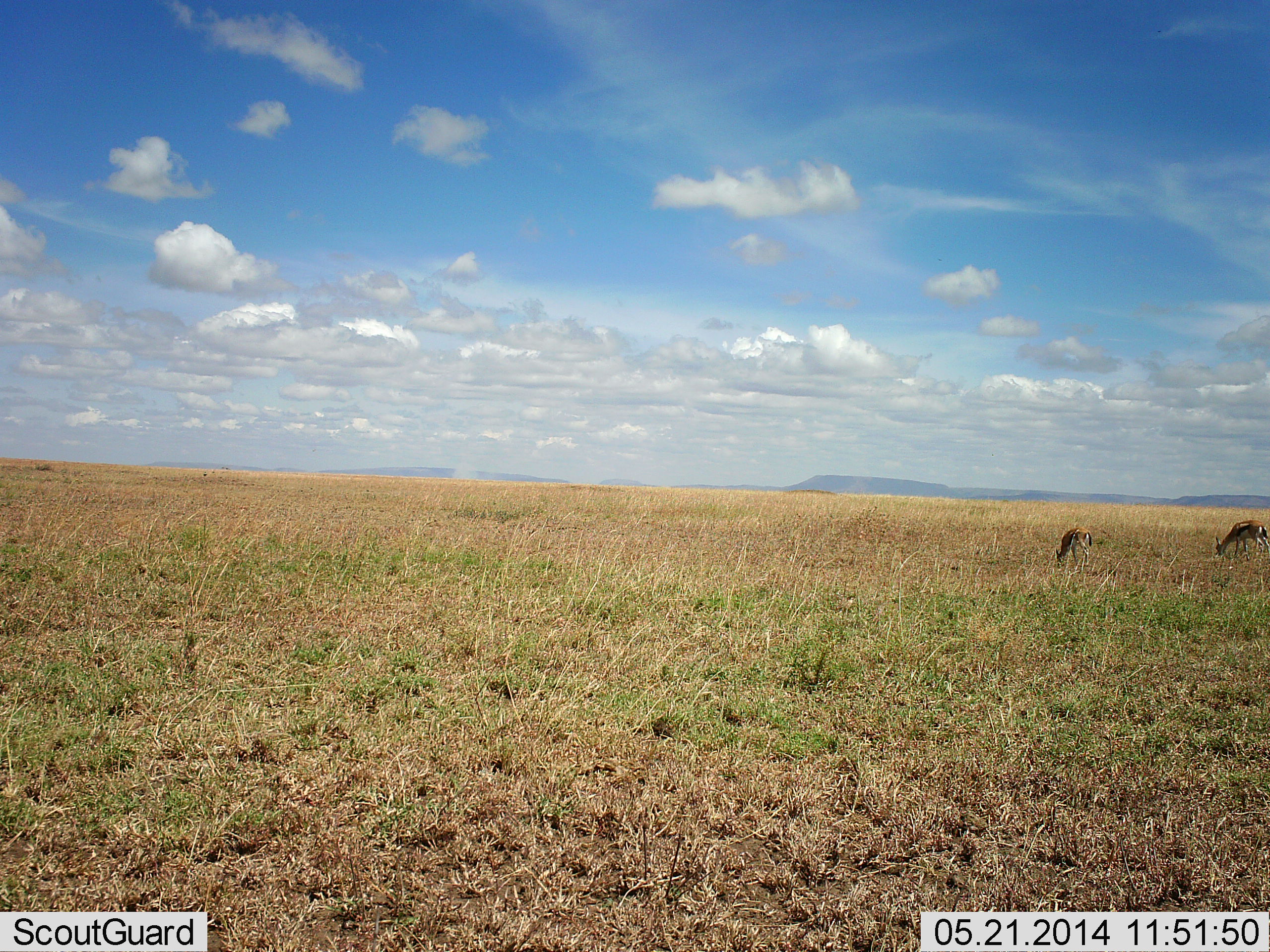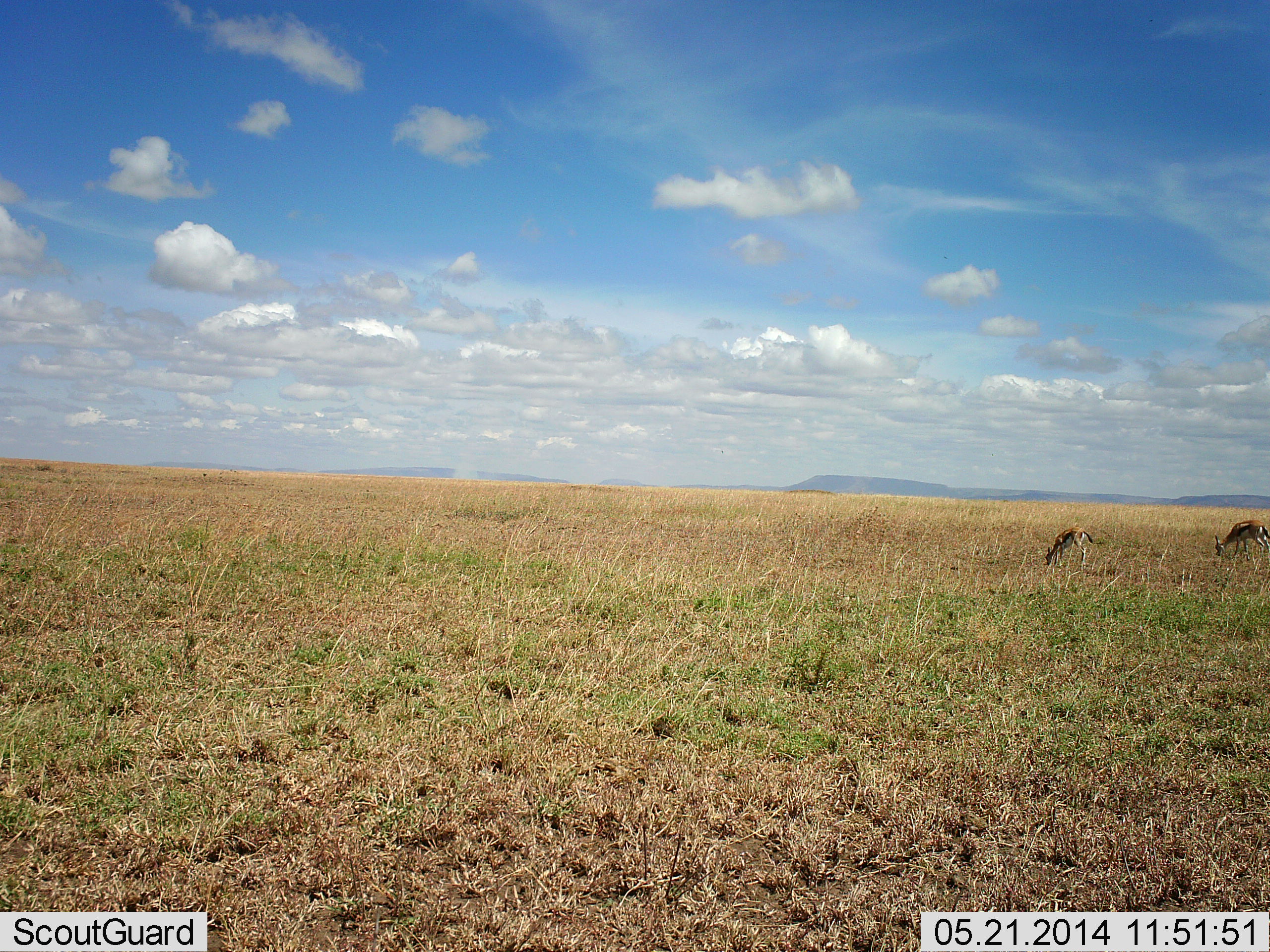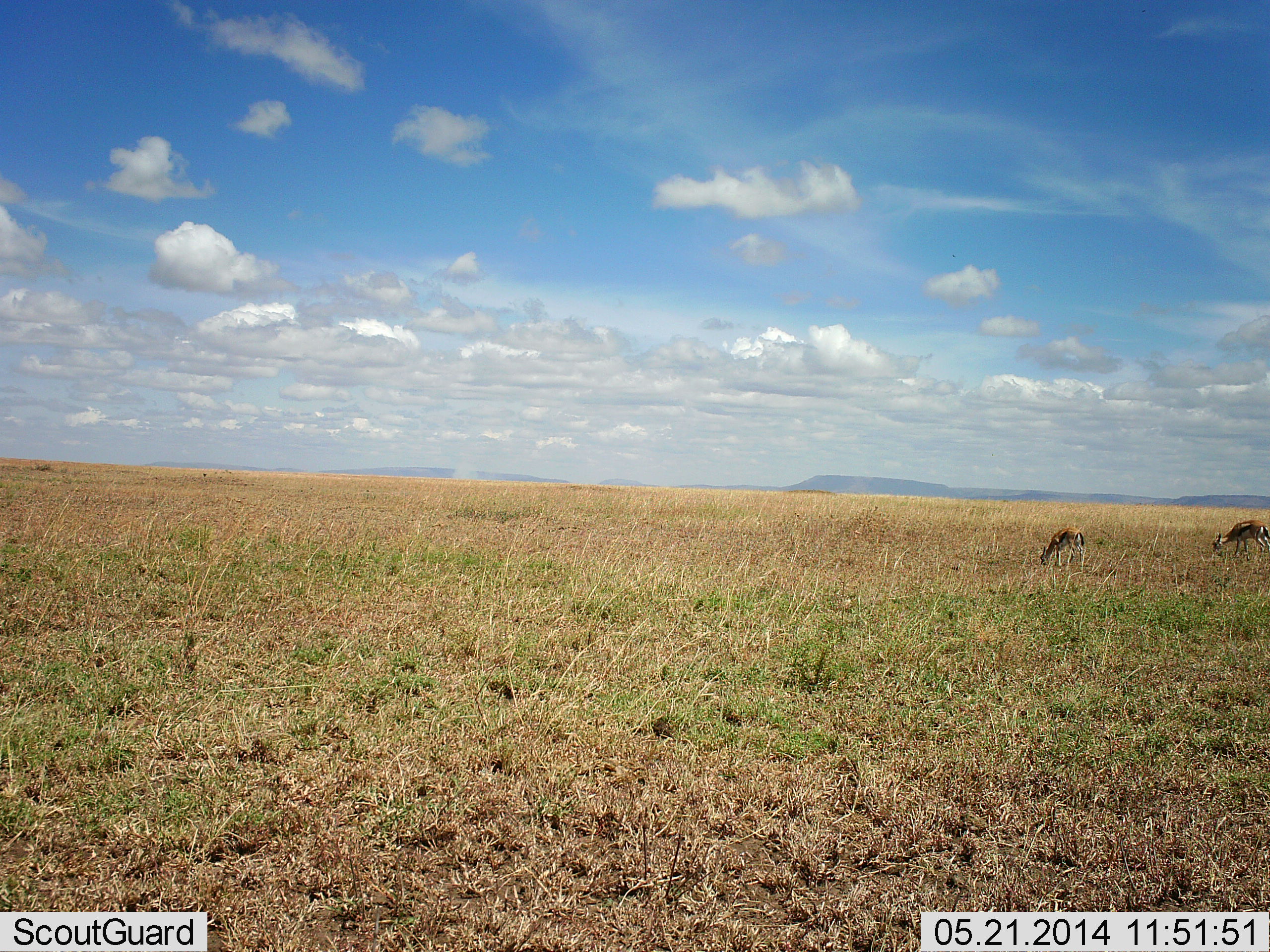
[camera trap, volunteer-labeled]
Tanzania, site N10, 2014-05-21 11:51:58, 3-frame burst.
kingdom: Animalia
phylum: Chordata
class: Mammalia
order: Artiodactyla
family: Bovidae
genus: Eudorcas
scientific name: Eudorcas thomsonii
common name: thomson's gazelle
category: gazellethomsons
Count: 2.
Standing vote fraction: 20%.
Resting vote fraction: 0%.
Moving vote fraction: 10%.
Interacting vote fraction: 0%.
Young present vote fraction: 0%.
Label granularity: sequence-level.